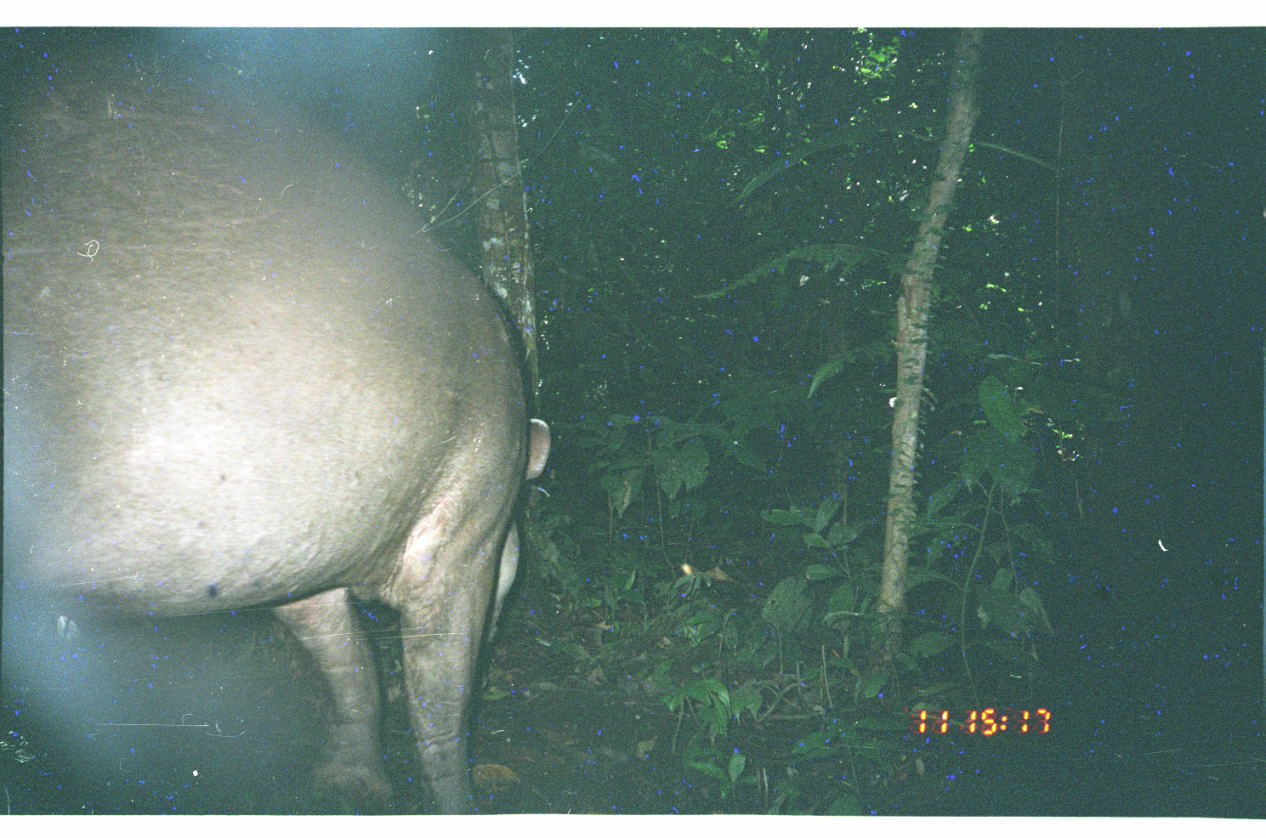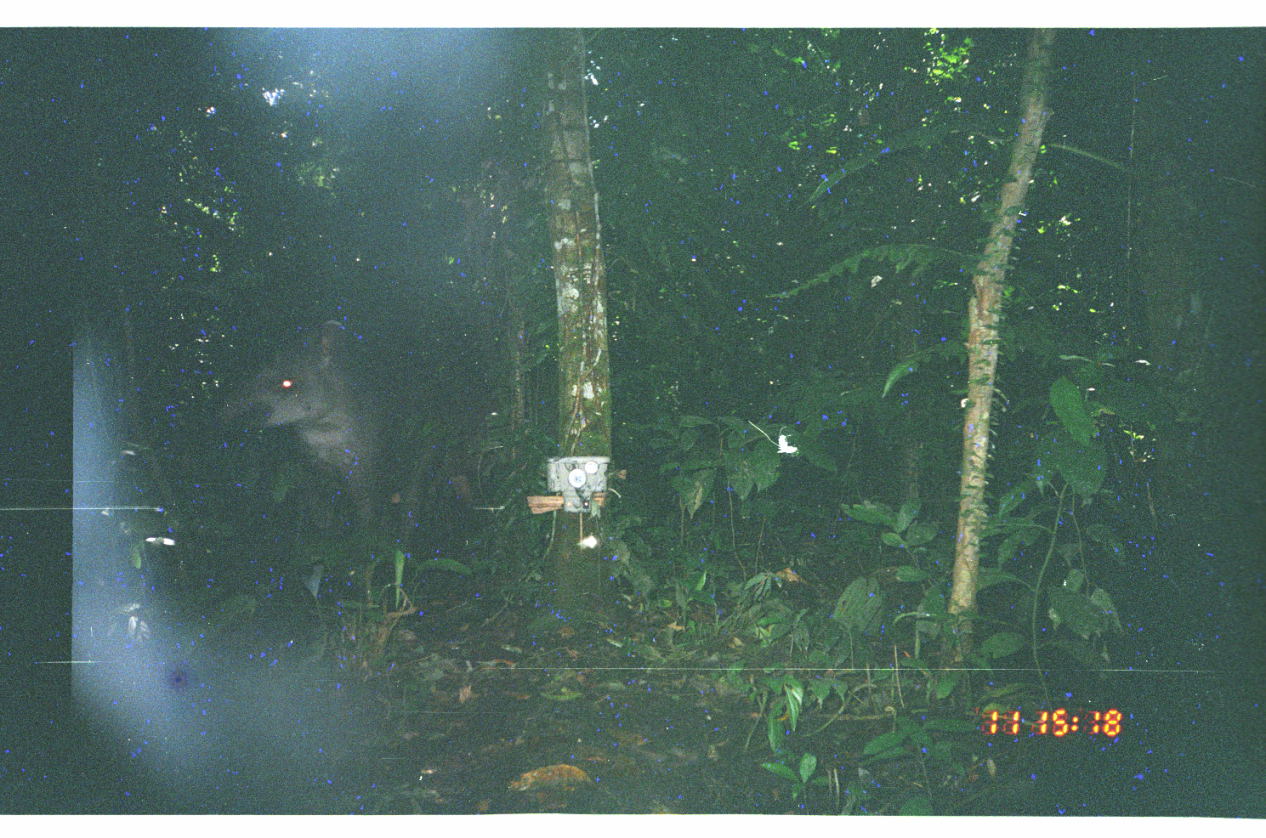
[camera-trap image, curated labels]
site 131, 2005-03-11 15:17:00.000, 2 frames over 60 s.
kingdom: Animalia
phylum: Chordata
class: Mammalia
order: Perissodactyla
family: Tapiridae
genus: Tapirus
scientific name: Tapirus terrestris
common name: south american tapir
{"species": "Tapirus terrestris (south american tapir)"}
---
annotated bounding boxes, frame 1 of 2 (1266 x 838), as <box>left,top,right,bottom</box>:
tapirus terrestris: <box>0,29,552,816</box>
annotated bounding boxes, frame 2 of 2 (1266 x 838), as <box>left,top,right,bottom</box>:
tapirus terrestris: <box>209,315,484,579</box>